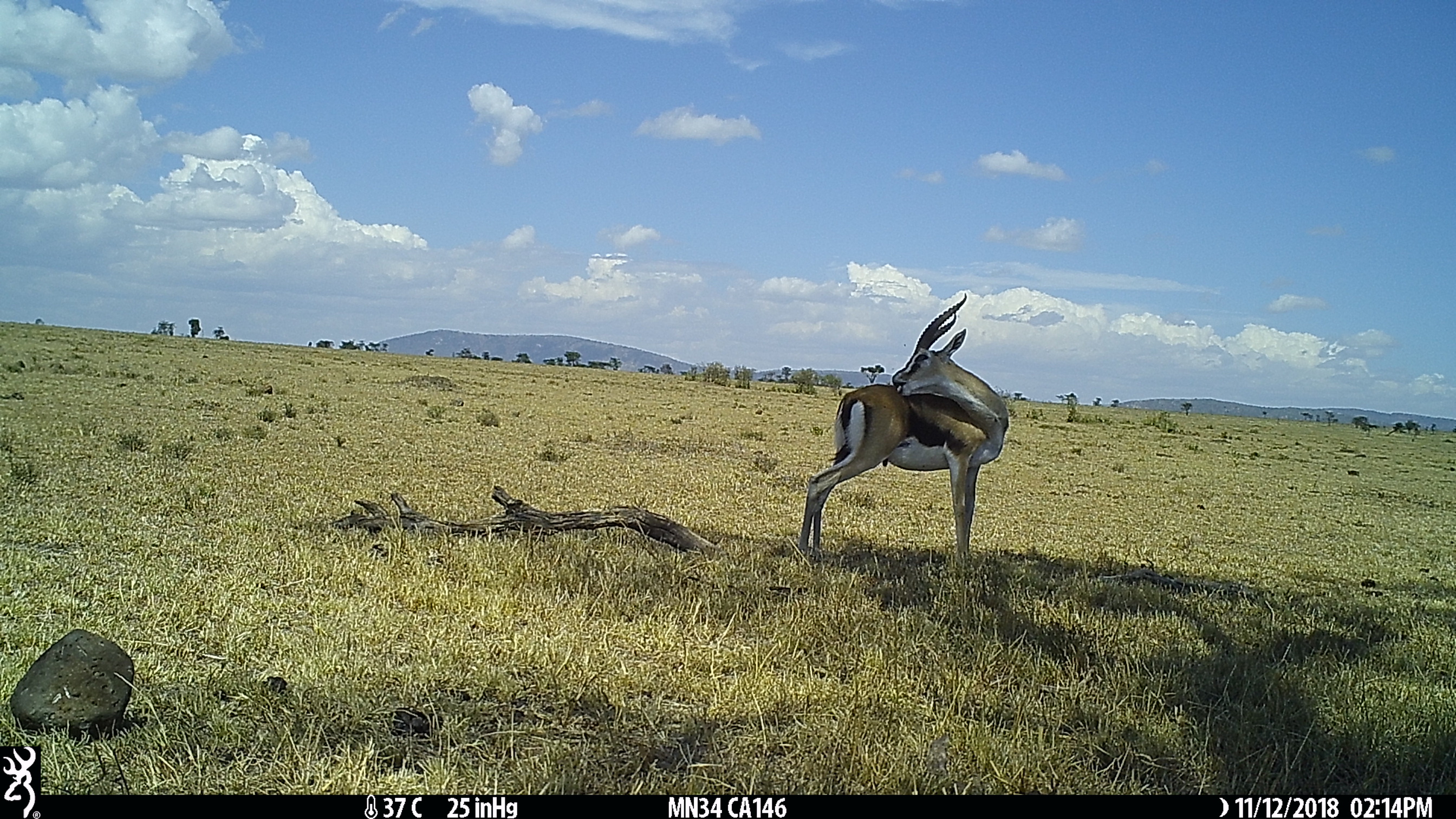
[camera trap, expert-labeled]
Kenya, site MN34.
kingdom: Animalia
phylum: Chordata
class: Mammalia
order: Artiodactyla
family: Bovidae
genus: Eudorcas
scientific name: Eudorcas thomsonii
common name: thomon's gazelle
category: gazelle thomsons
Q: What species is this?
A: Gazelle thomsons (thomon's gazelle) (Eudorcas thomsonii).